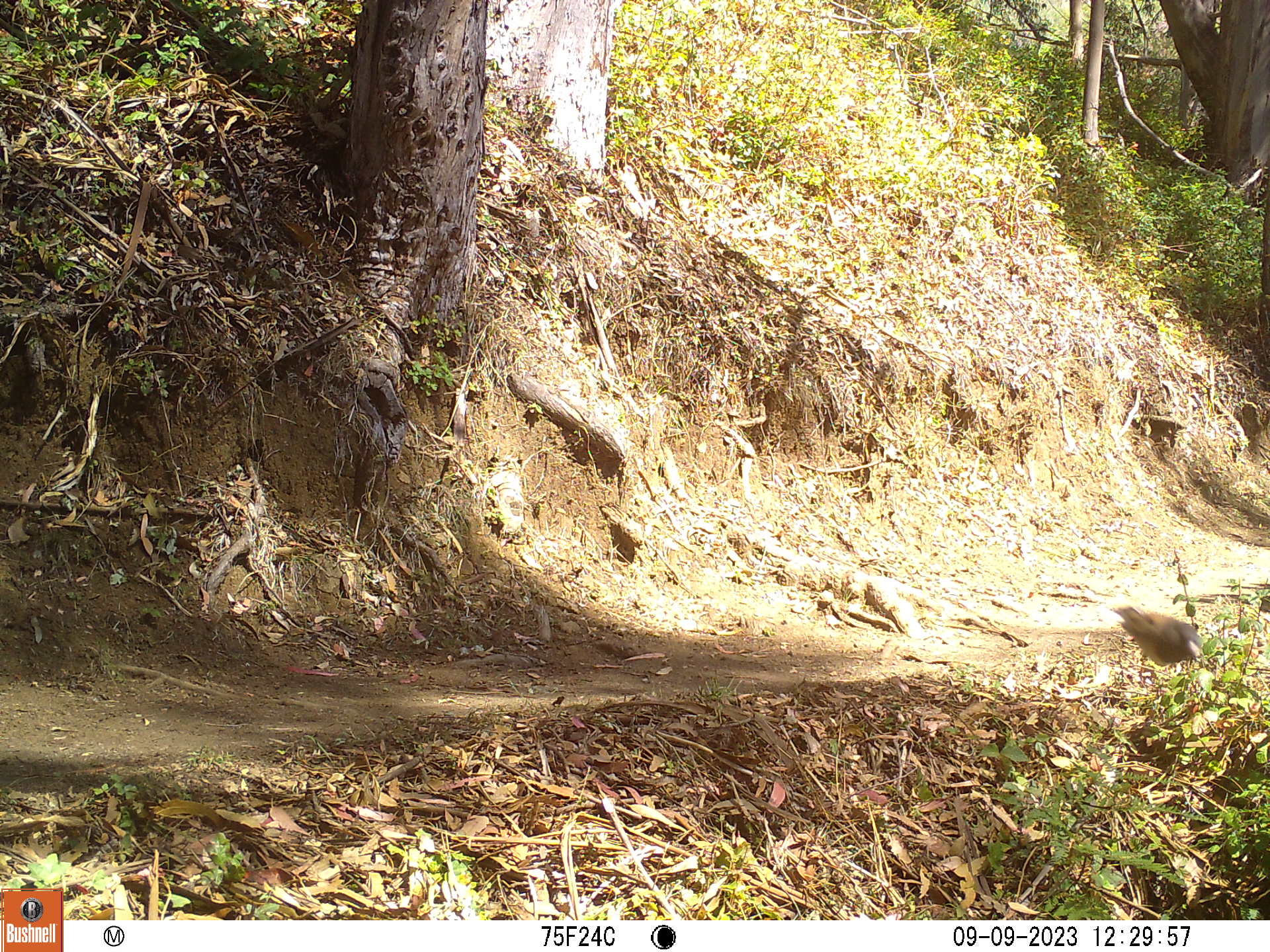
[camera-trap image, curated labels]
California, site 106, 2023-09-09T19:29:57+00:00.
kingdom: Animalia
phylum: Chordata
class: Aves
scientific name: Aves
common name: bird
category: unknown bird